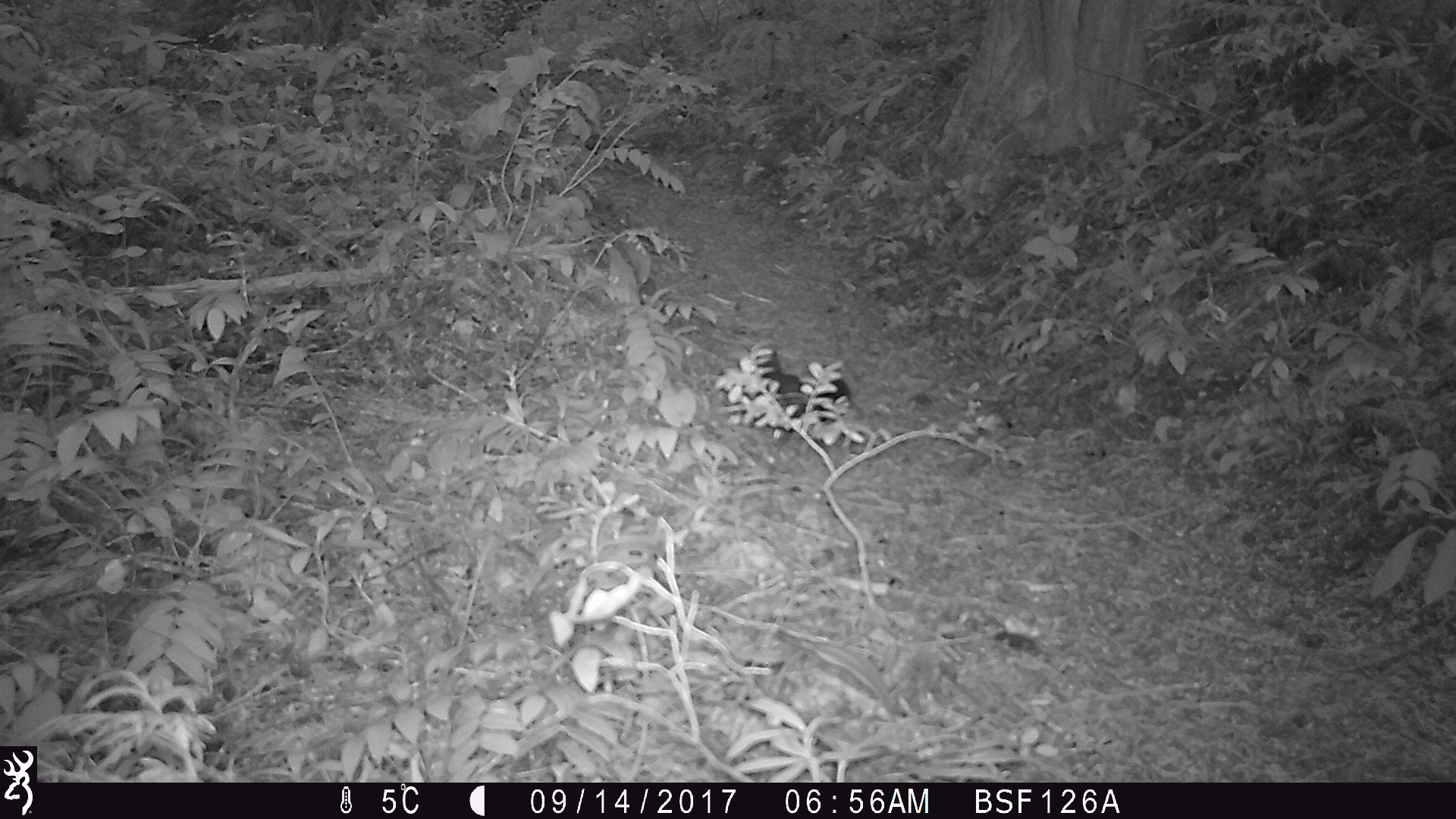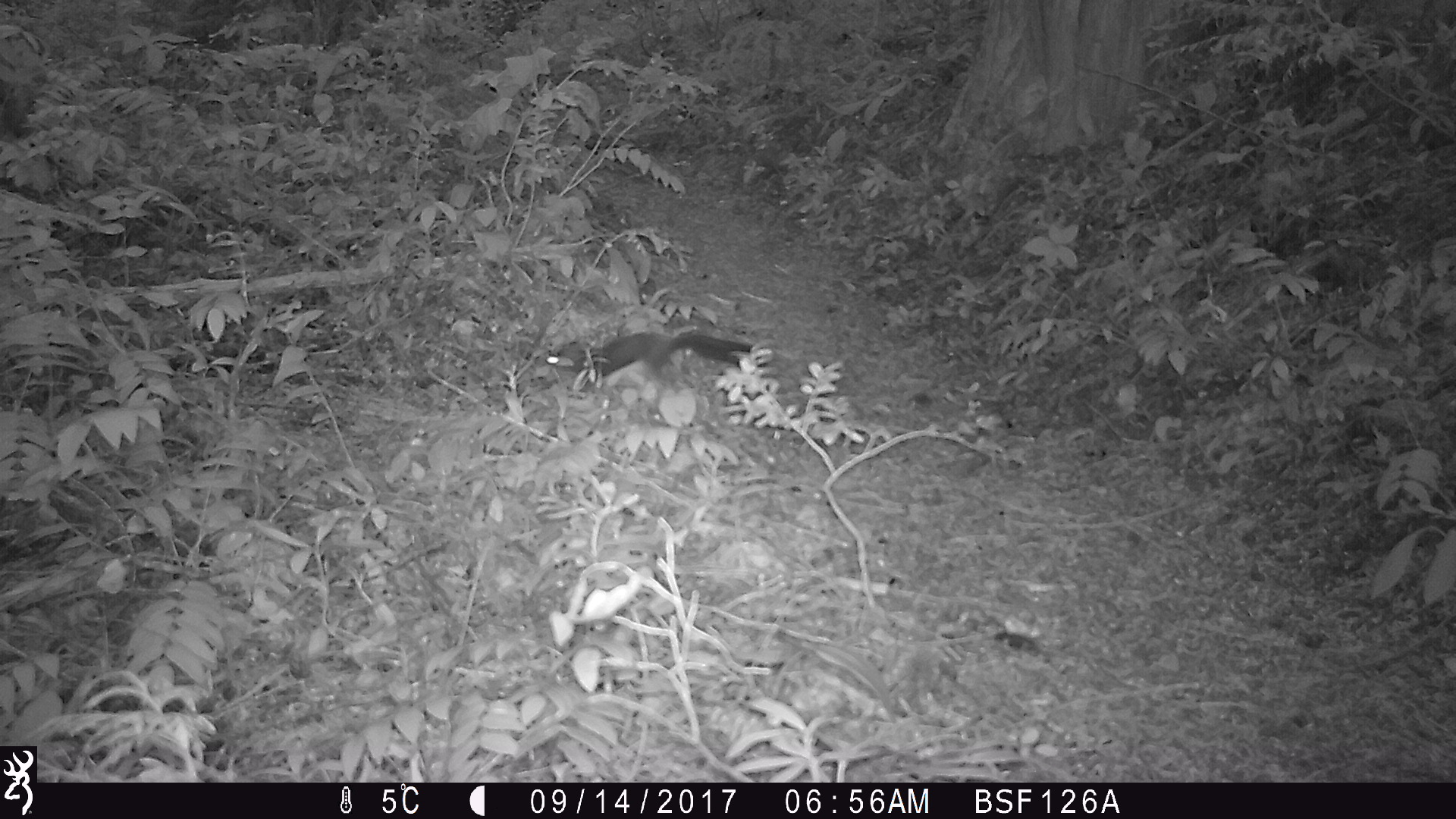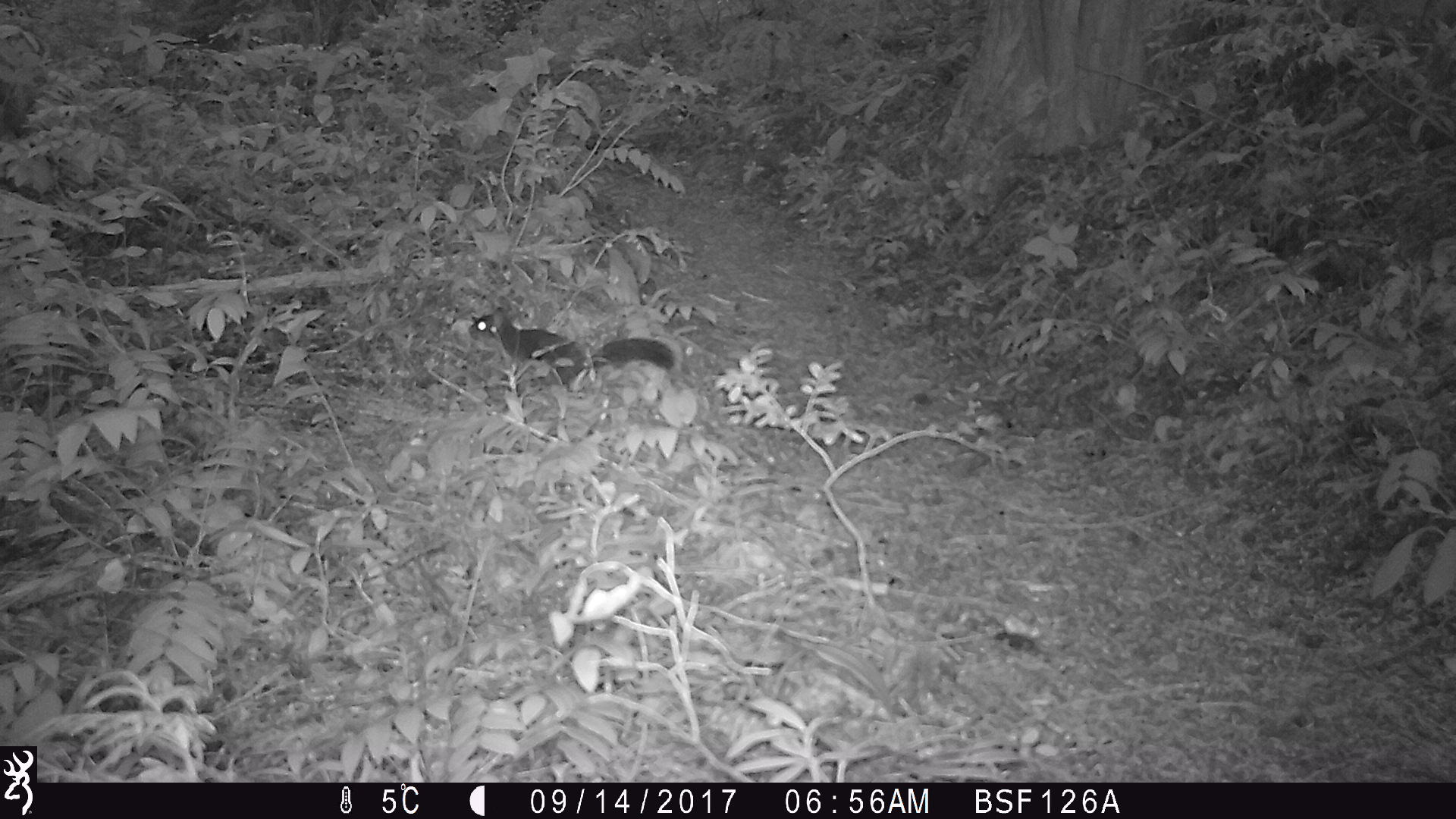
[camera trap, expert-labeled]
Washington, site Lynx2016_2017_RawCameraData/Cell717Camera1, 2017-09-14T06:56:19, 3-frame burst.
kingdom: Animalia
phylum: Chordata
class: Mammalia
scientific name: Mammalia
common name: small mammal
Small mammal (Mammalia). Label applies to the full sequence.